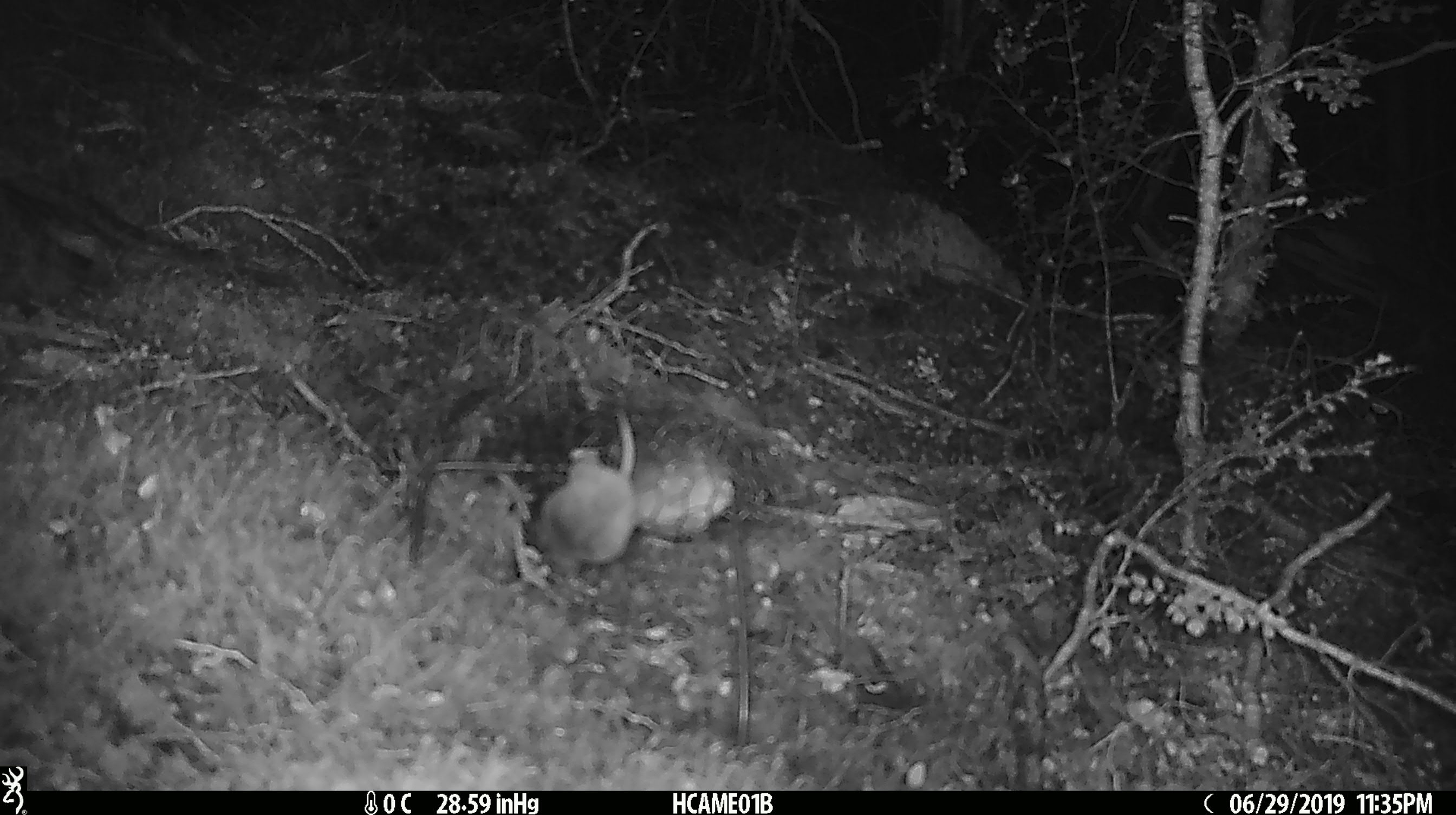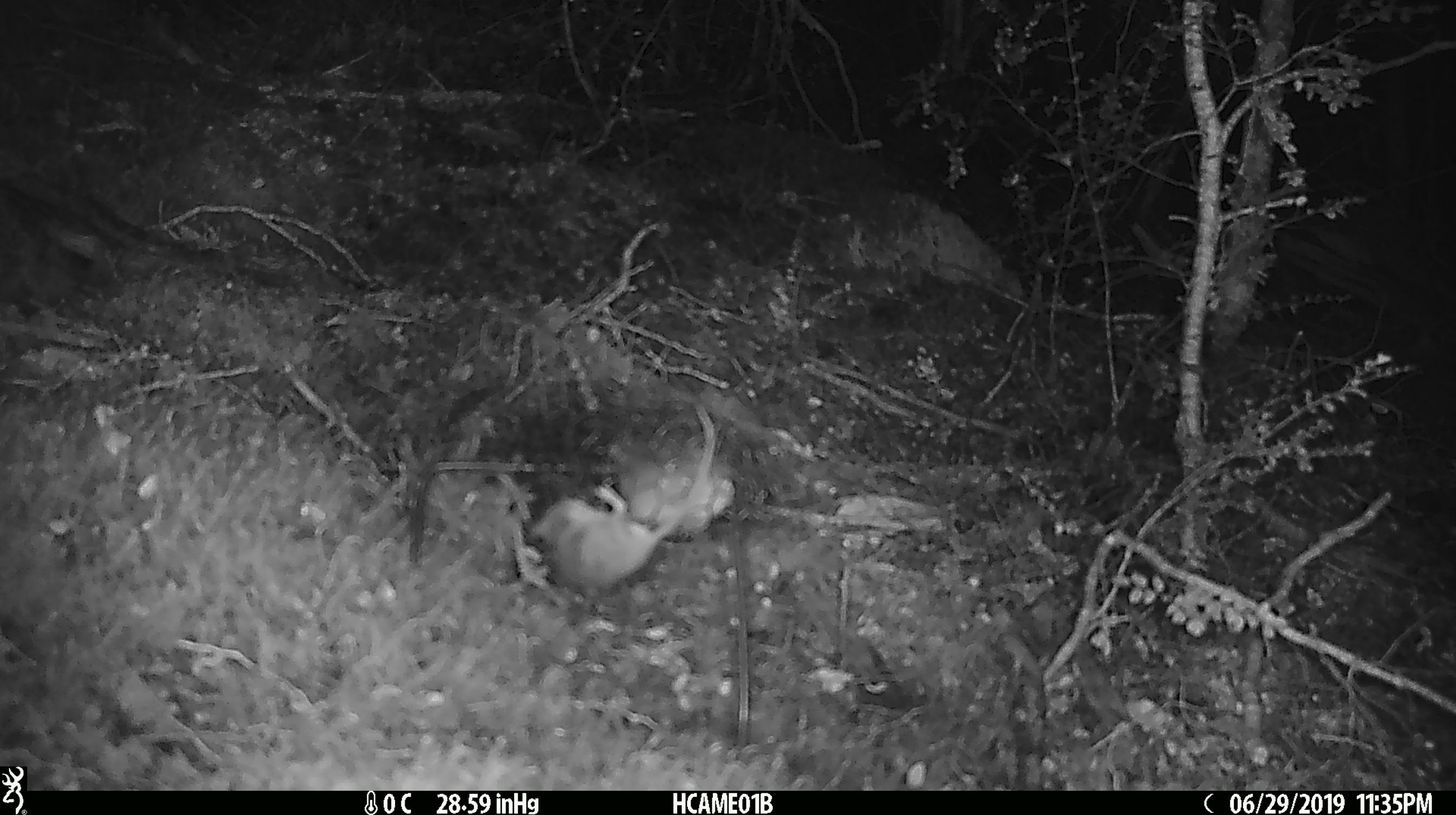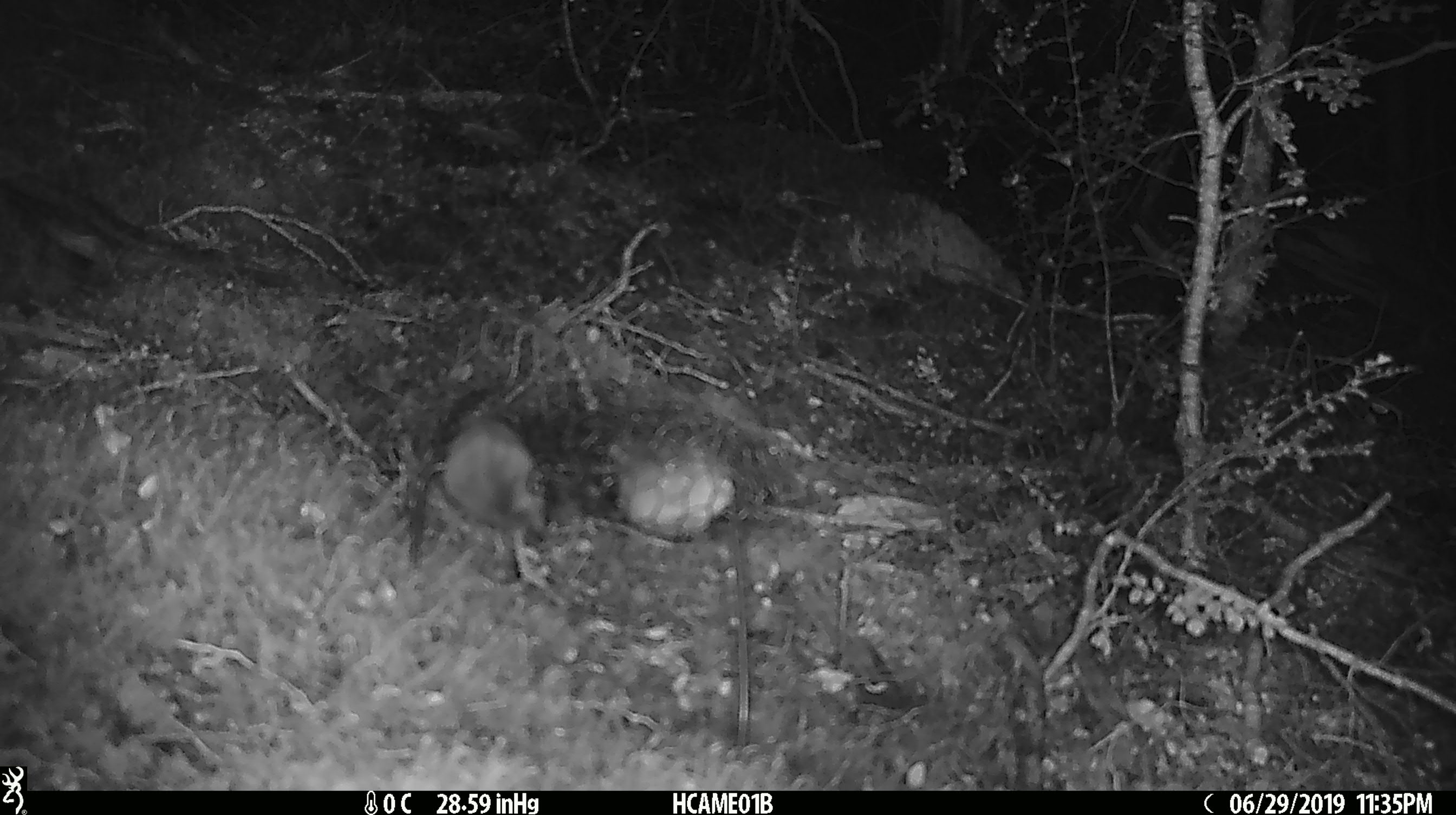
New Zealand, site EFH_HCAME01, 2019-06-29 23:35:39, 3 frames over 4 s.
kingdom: Animalia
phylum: Chordata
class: Mammalia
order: Rodentia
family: Muridae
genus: Mus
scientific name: Mus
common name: mouse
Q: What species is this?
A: Mouse (Mus).